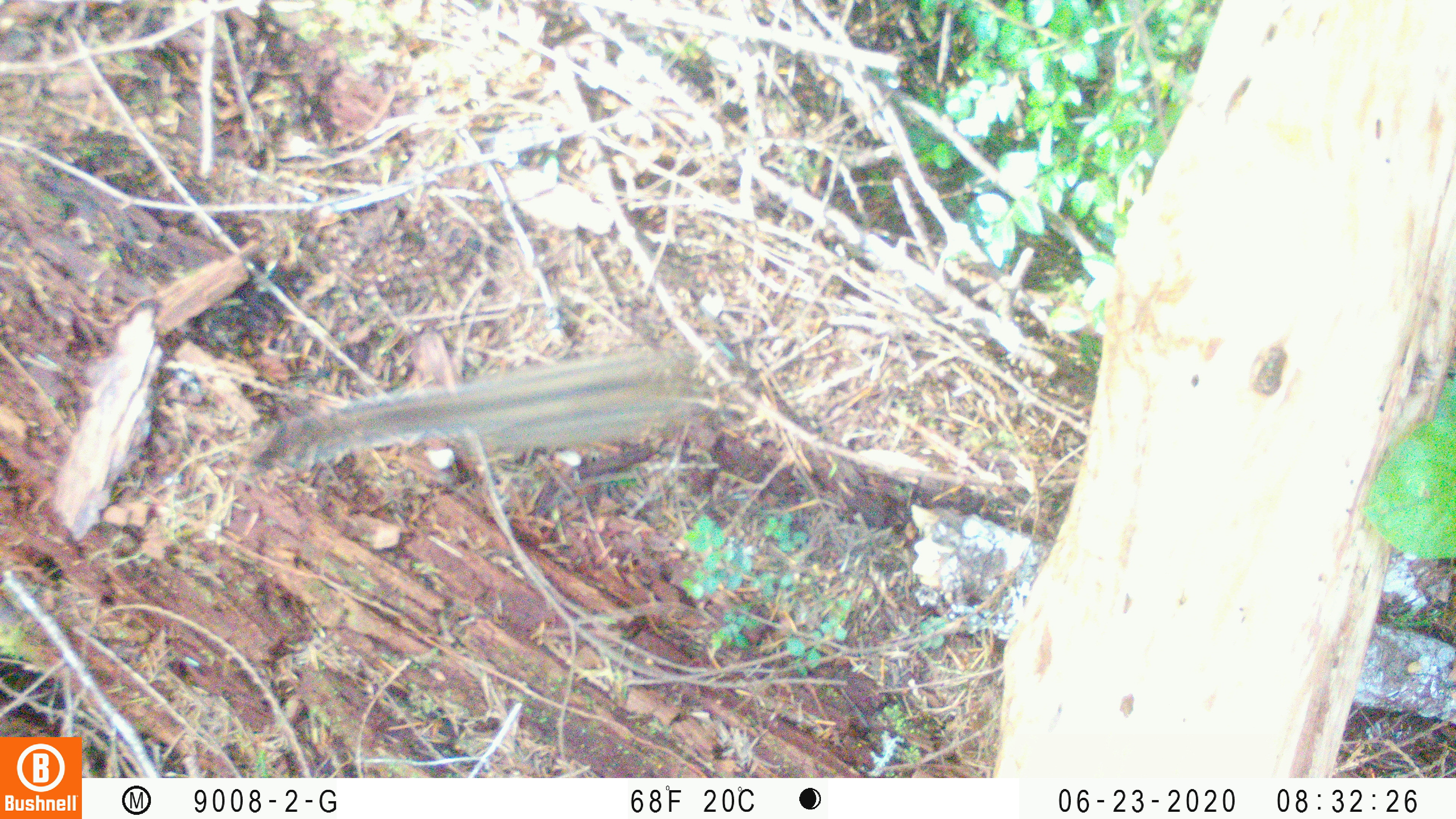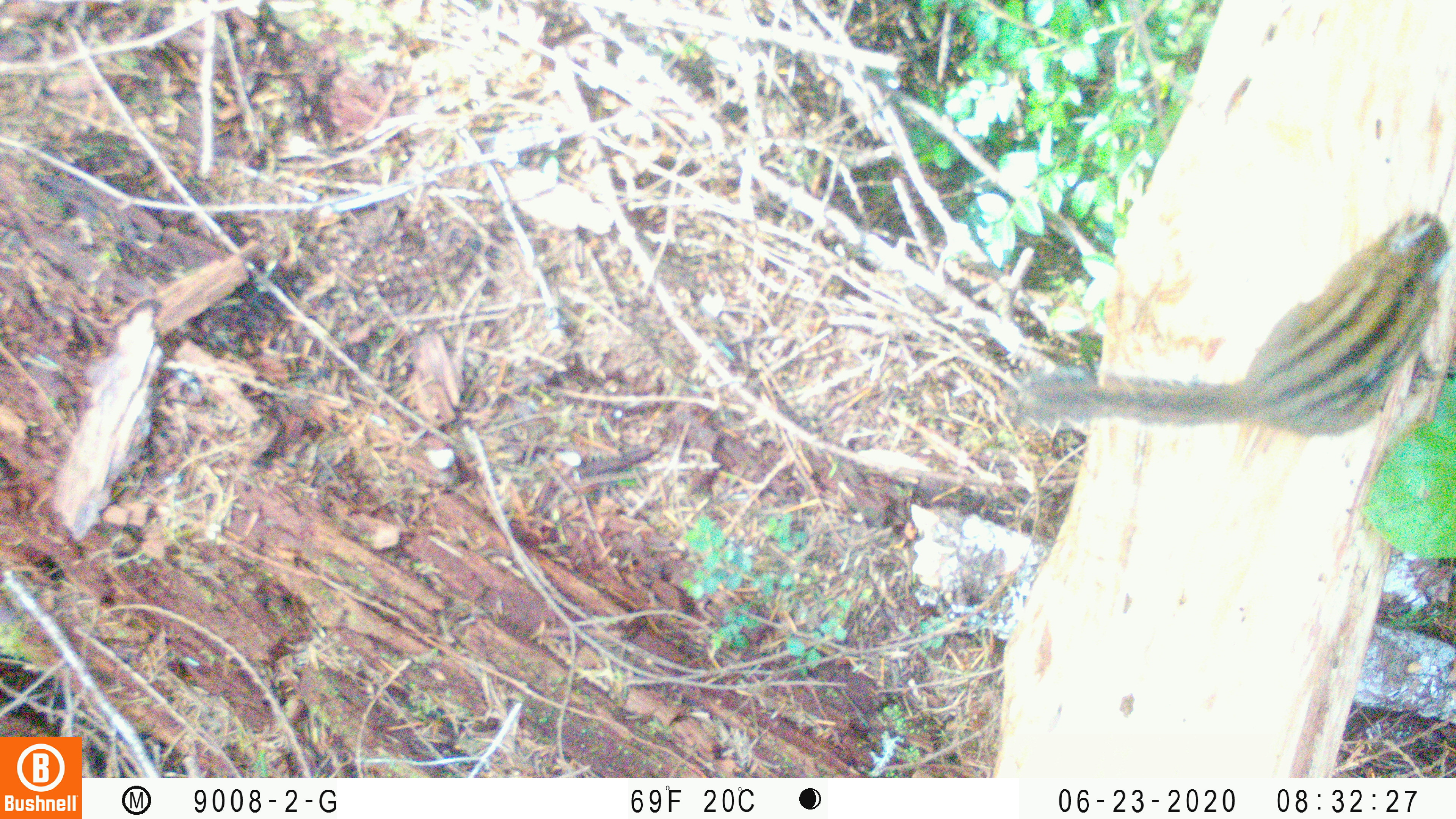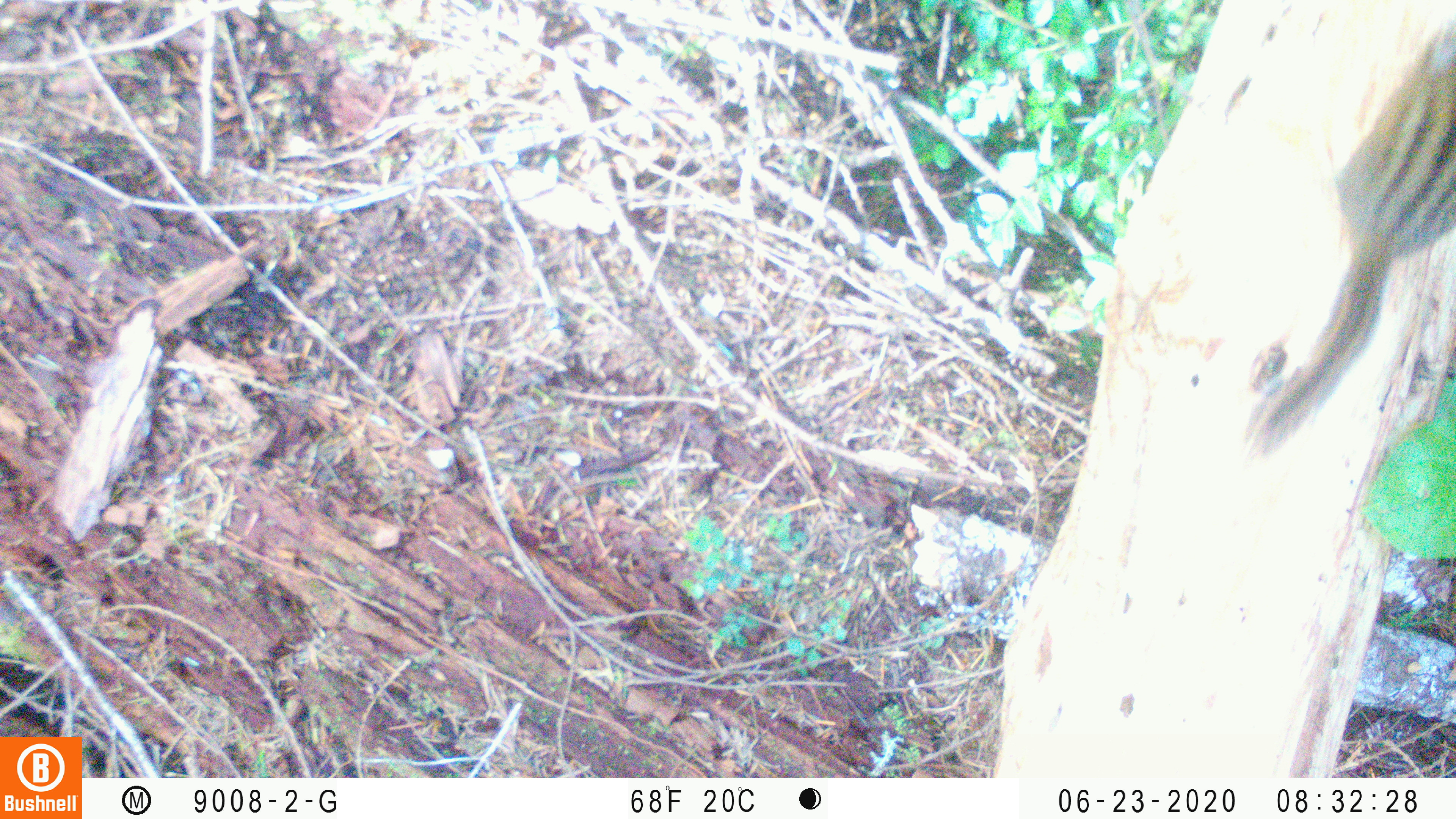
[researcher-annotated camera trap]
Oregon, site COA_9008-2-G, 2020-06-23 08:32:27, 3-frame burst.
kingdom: Animalia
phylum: Chordata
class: Mammalia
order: Rodentia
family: Sciuridae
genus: Neotamias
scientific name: Neotamias townsendii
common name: townsend's chipmunk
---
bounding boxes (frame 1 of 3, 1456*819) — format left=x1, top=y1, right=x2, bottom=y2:
townsend's chipmunk: left=235, top=337, right=710, bottom=476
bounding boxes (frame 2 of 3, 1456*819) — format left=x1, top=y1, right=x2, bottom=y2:
townsend's chipmunk: left=998, top=199, right=1453, bottom=438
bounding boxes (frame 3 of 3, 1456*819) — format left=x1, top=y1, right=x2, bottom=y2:
townsend's chipmunk: left=1236, top=19, right=1453, bottom=465